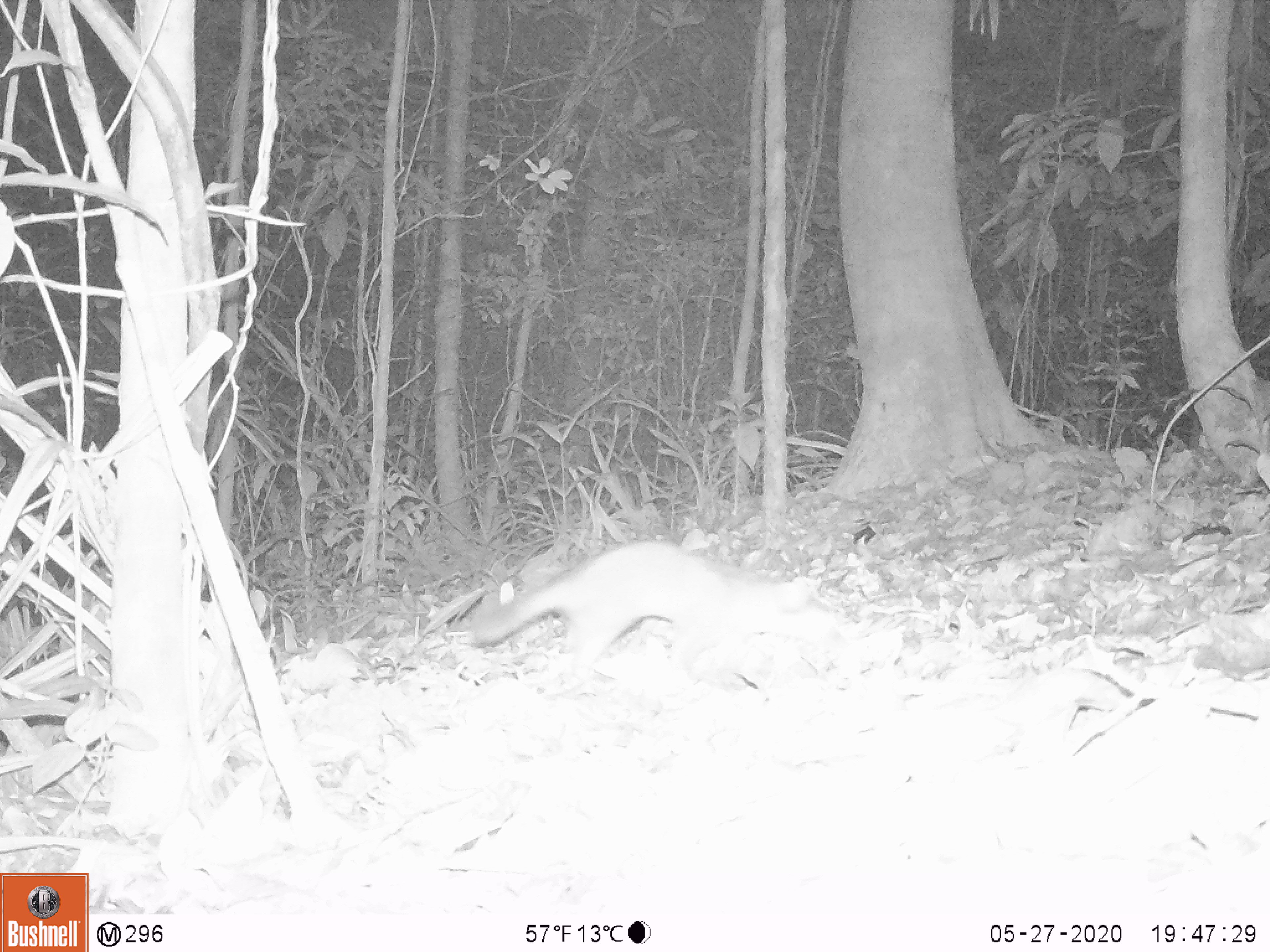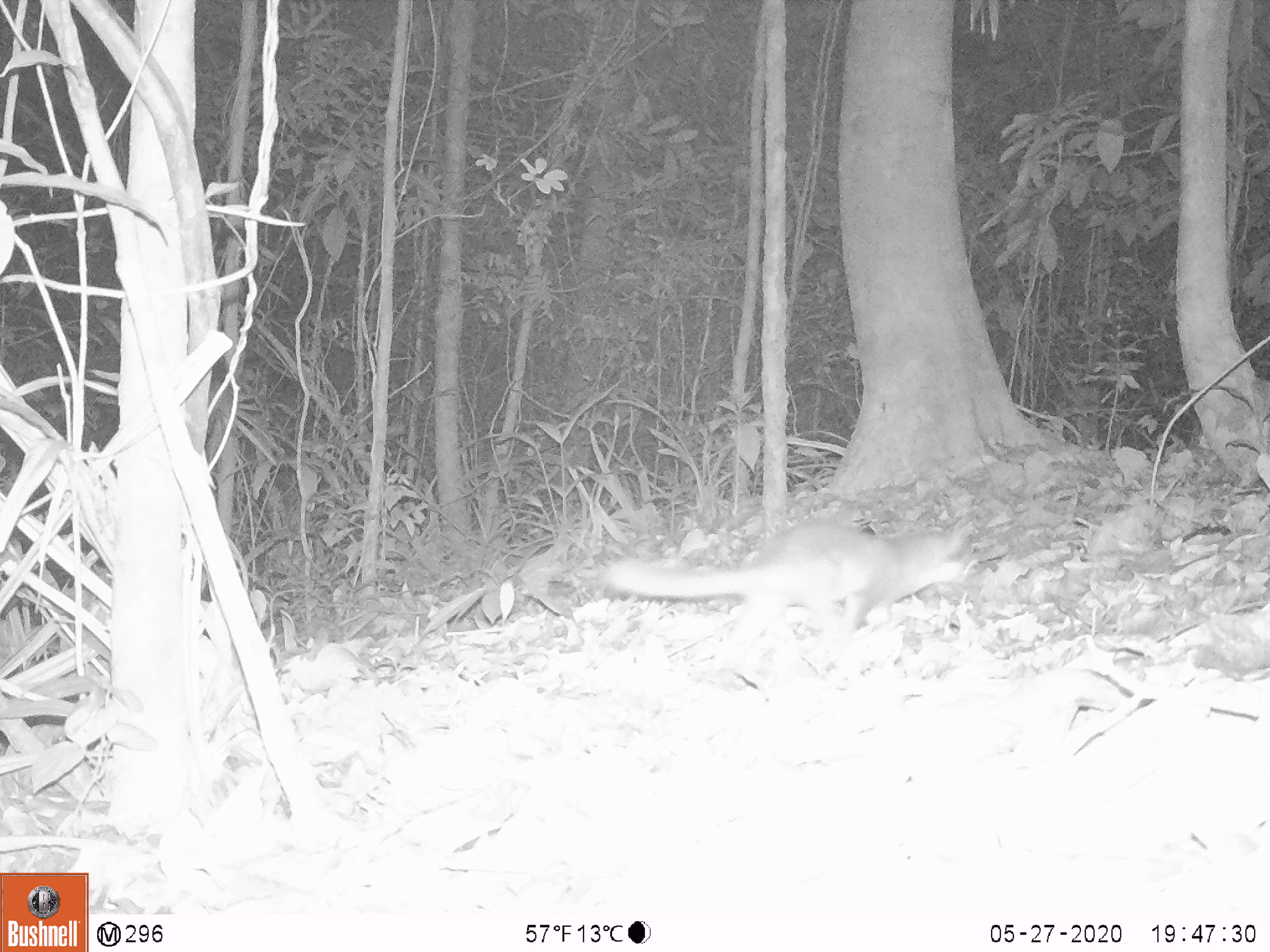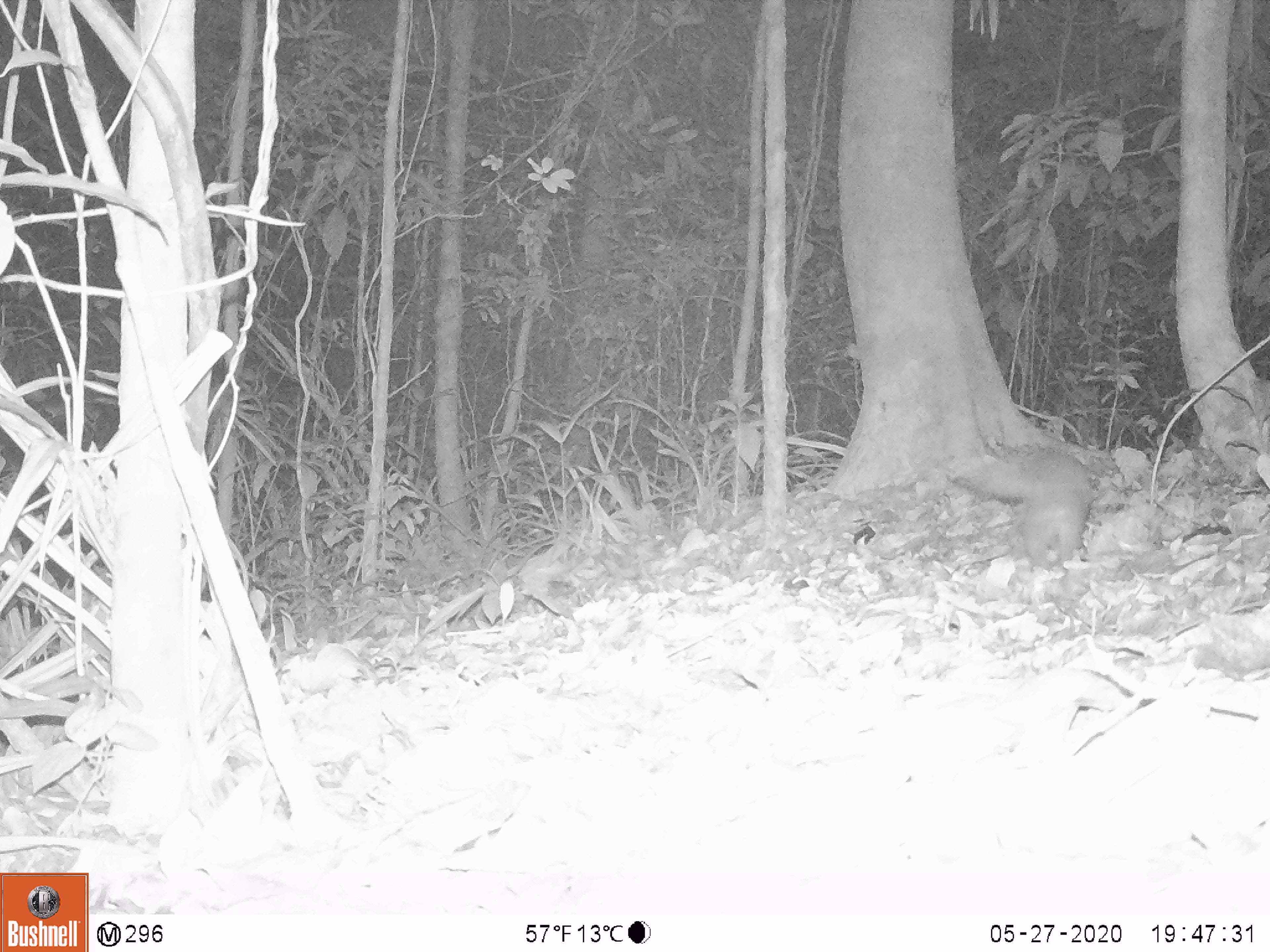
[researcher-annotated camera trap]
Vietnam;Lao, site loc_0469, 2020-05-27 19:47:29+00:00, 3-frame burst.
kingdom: Animalia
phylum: Chordata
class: Mammalia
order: Carnivora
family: Mustelidae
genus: Melogale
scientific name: Melogale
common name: ferret badger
Ferret badger (Melogale). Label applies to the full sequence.